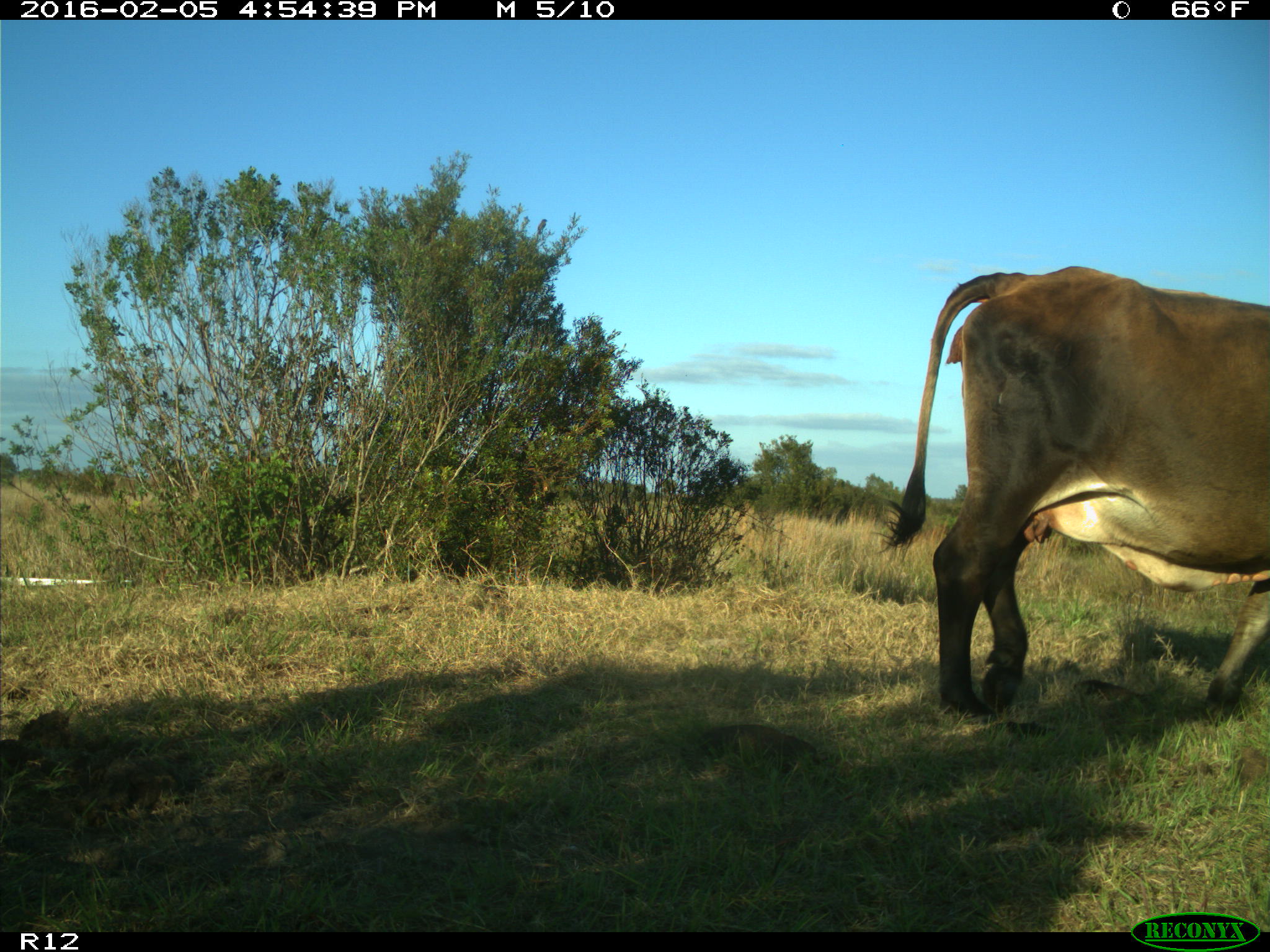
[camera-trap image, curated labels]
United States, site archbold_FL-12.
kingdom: Animalia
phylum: Chordata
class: Mammalia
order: Artiodactyla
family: Bovidae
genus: Bos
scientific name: Bos taurus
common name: domestic cow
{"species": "Bos taurus (domestic cow)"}